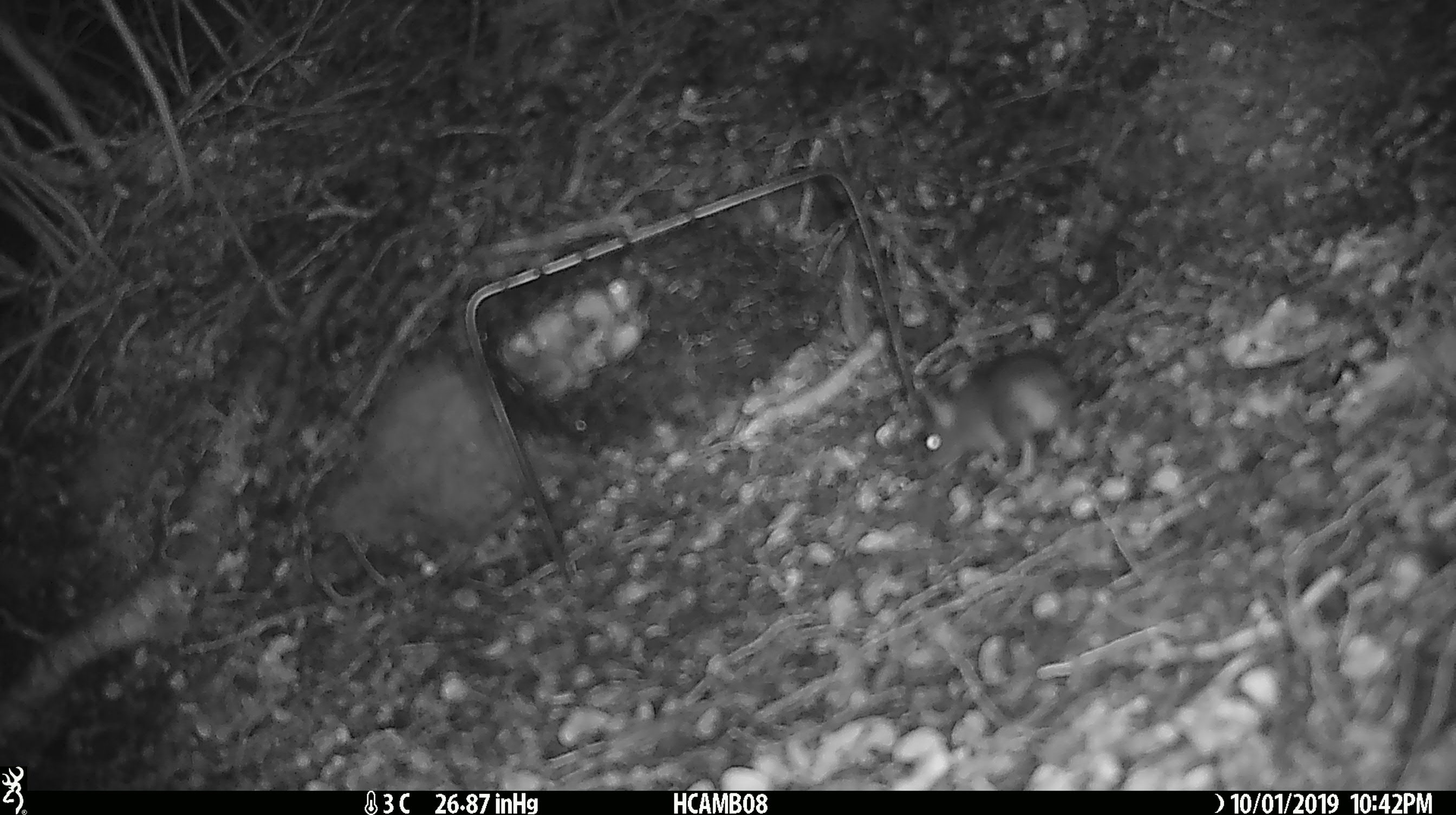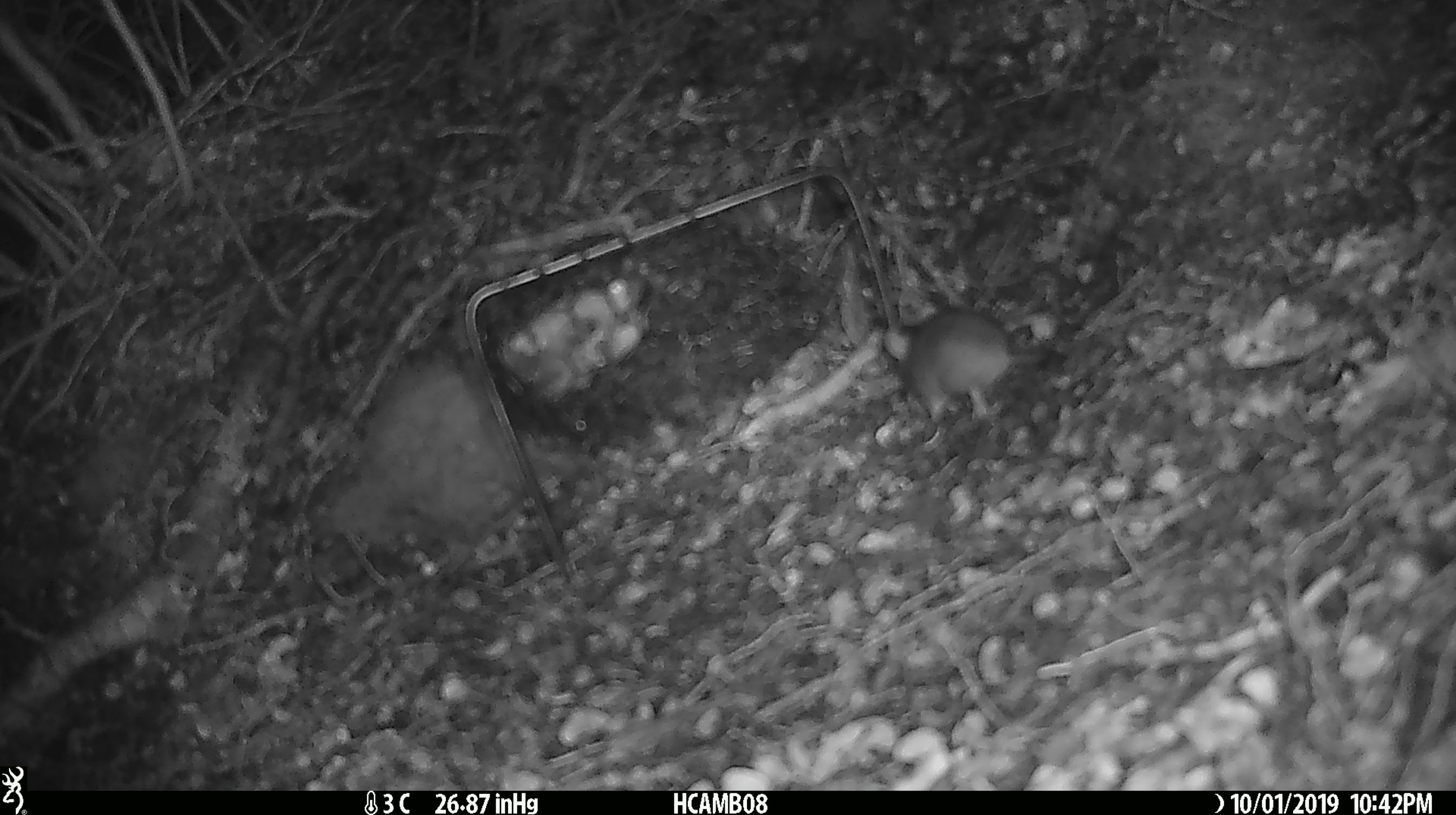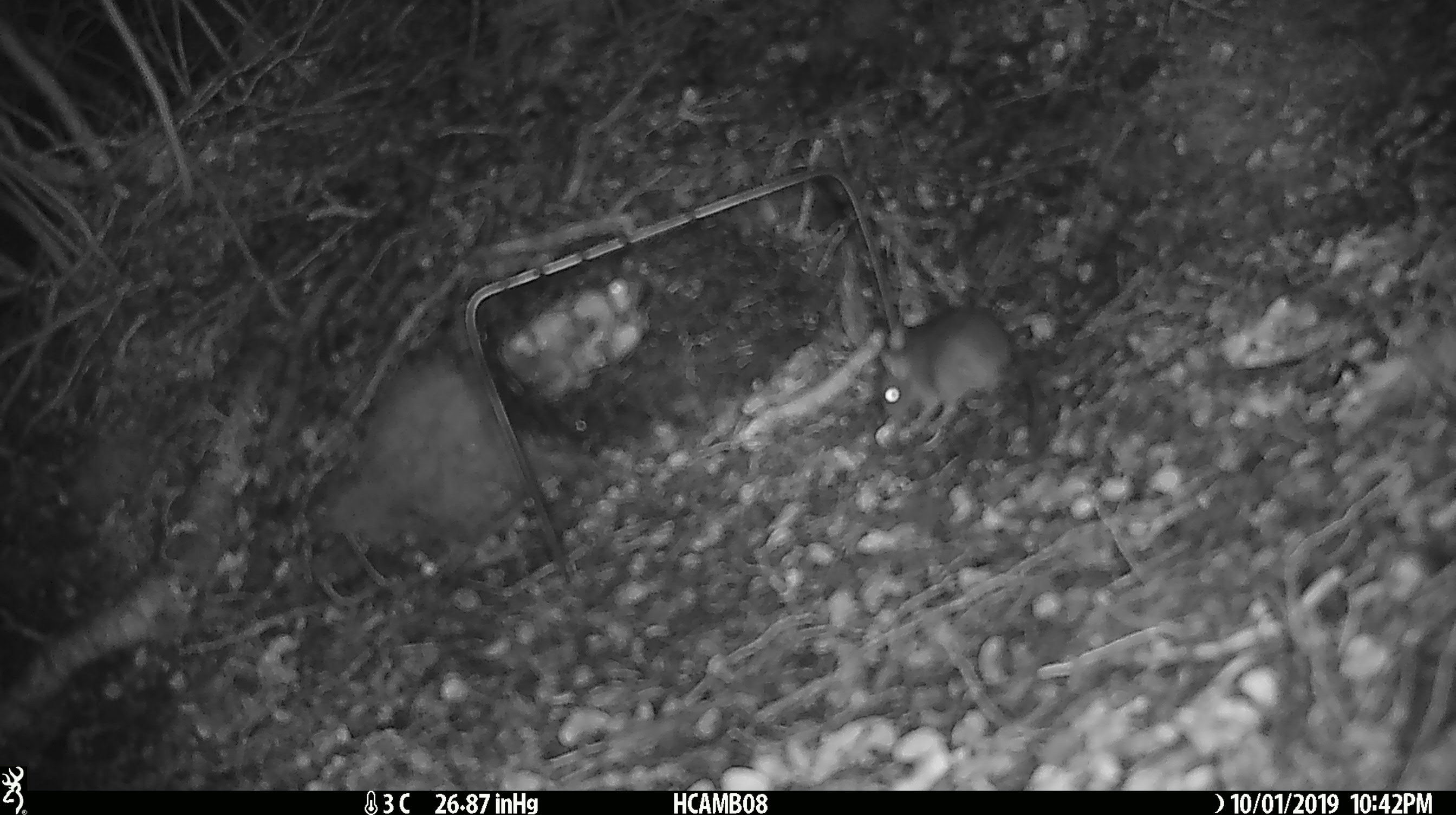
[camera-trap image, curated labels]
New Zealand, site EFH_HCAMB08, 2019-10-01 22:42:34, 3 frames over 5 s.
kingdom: Animalia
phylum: Chordata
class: Mammalia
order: Rodentia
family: Muridae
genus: Mus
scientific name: Mus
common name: mouse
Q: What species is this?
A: Mouse (Mus).